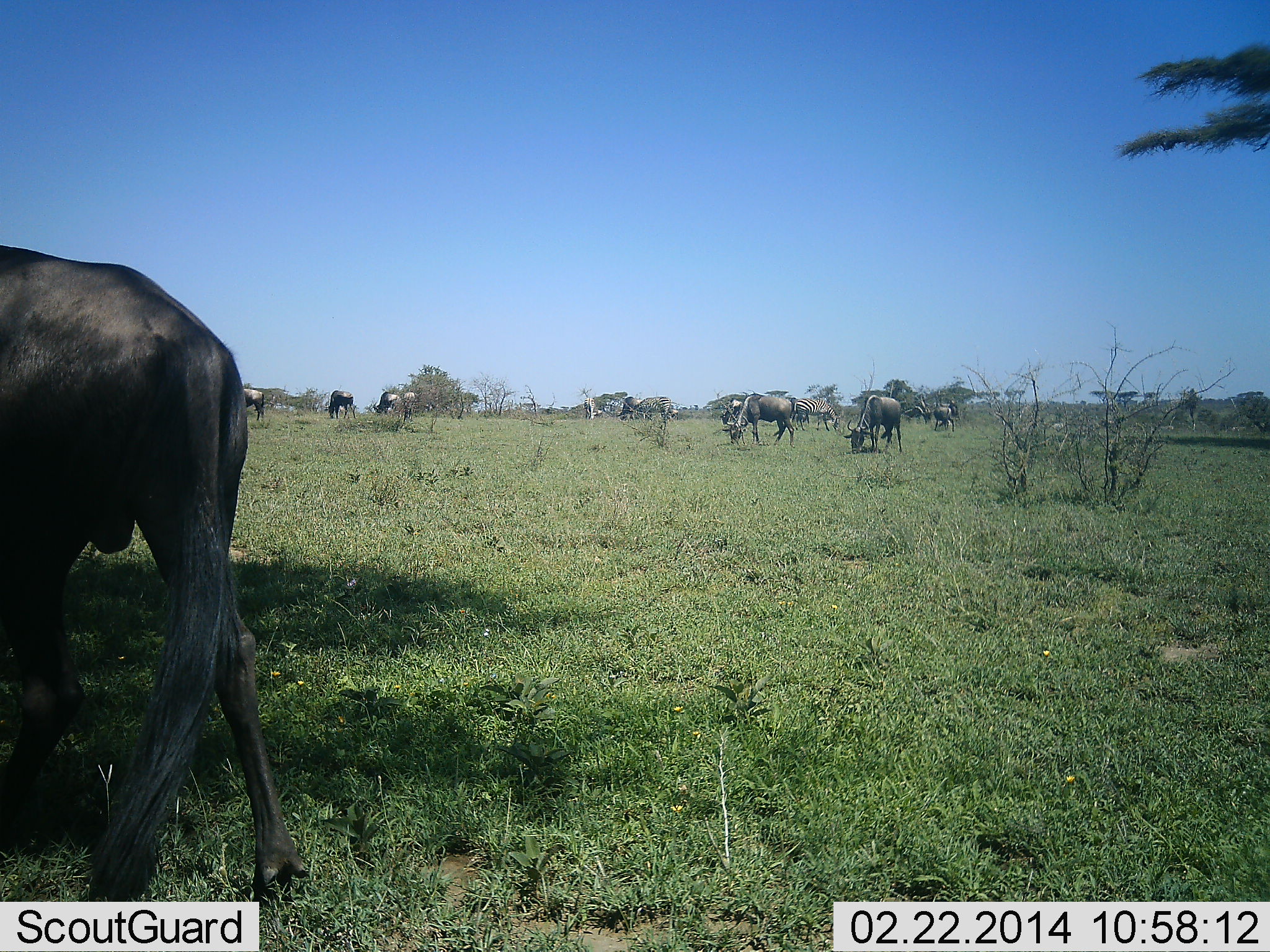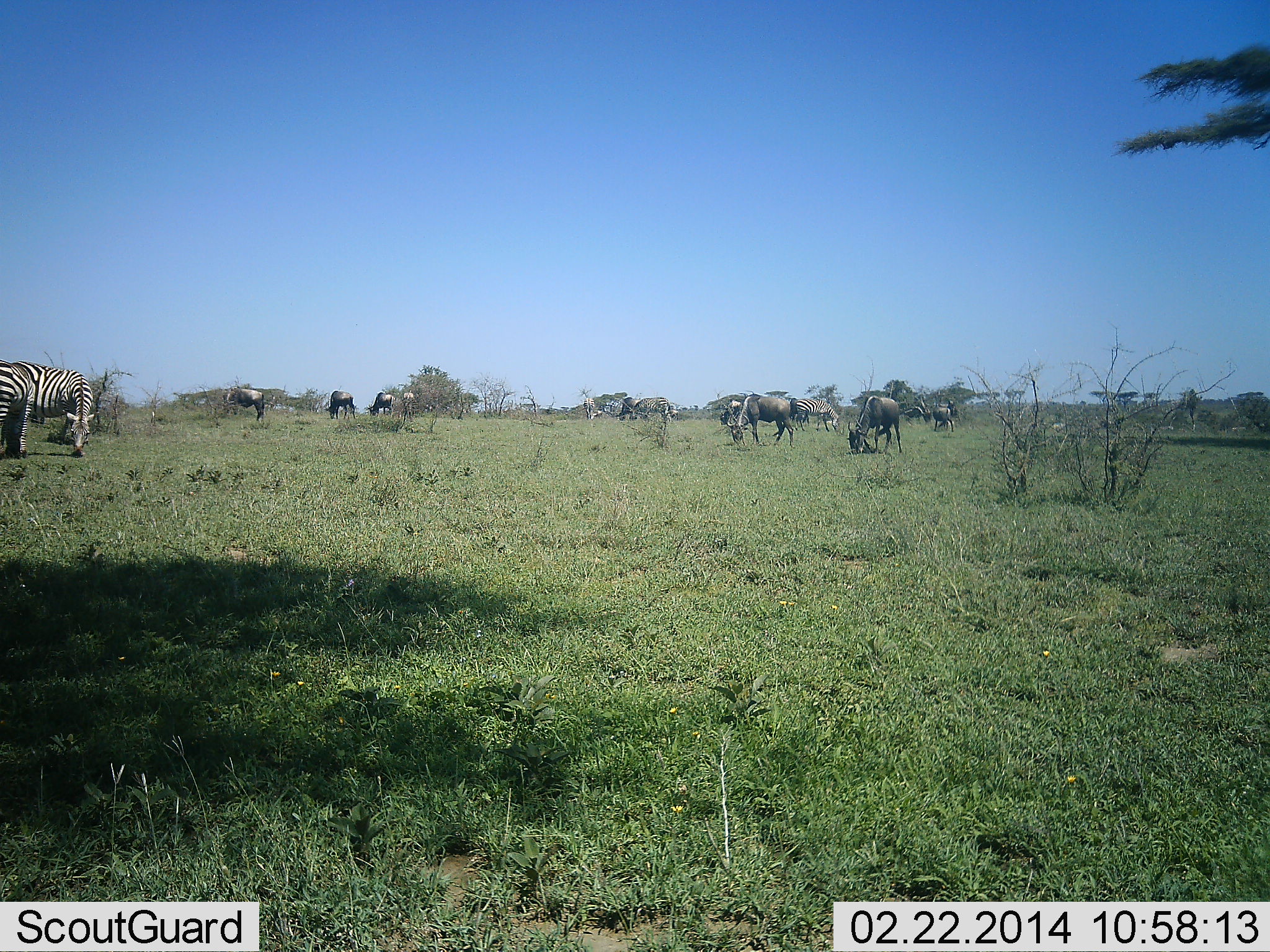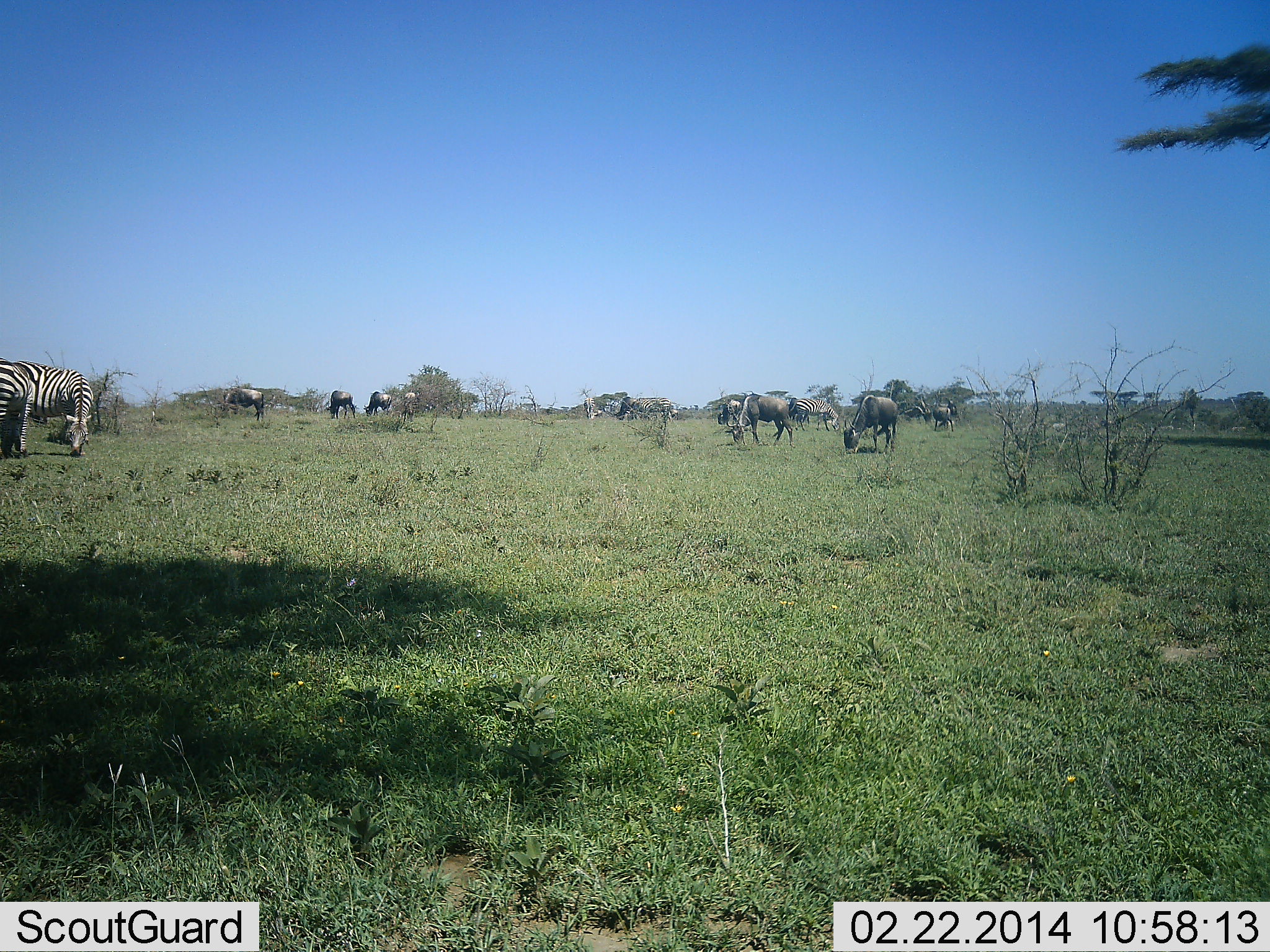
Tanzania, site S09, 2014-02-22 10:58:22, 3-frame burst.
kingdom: Animalia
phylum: Chordata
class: Mammalia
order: Artiodactyla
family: Bovidae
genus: Connochaetes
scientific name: Connochaetes taurinus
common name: blue wildebeest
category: wildebeest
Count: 11-50.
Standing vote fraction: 20%.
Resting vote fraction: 0%.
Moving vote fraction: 70%.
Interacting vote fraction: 0%.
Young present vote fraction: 0%.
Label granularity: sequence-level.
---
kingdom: Animalia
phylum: Chordata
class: Mammalia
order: Perissodactyla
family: Equidae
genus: Equus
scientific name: Equus quagga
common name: plains zebra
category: zebra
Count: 3.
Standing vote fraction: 40%.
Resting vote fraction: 0%.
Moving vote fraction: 0%.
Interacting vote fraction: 0%.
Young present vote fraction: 0%.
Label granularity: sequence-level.